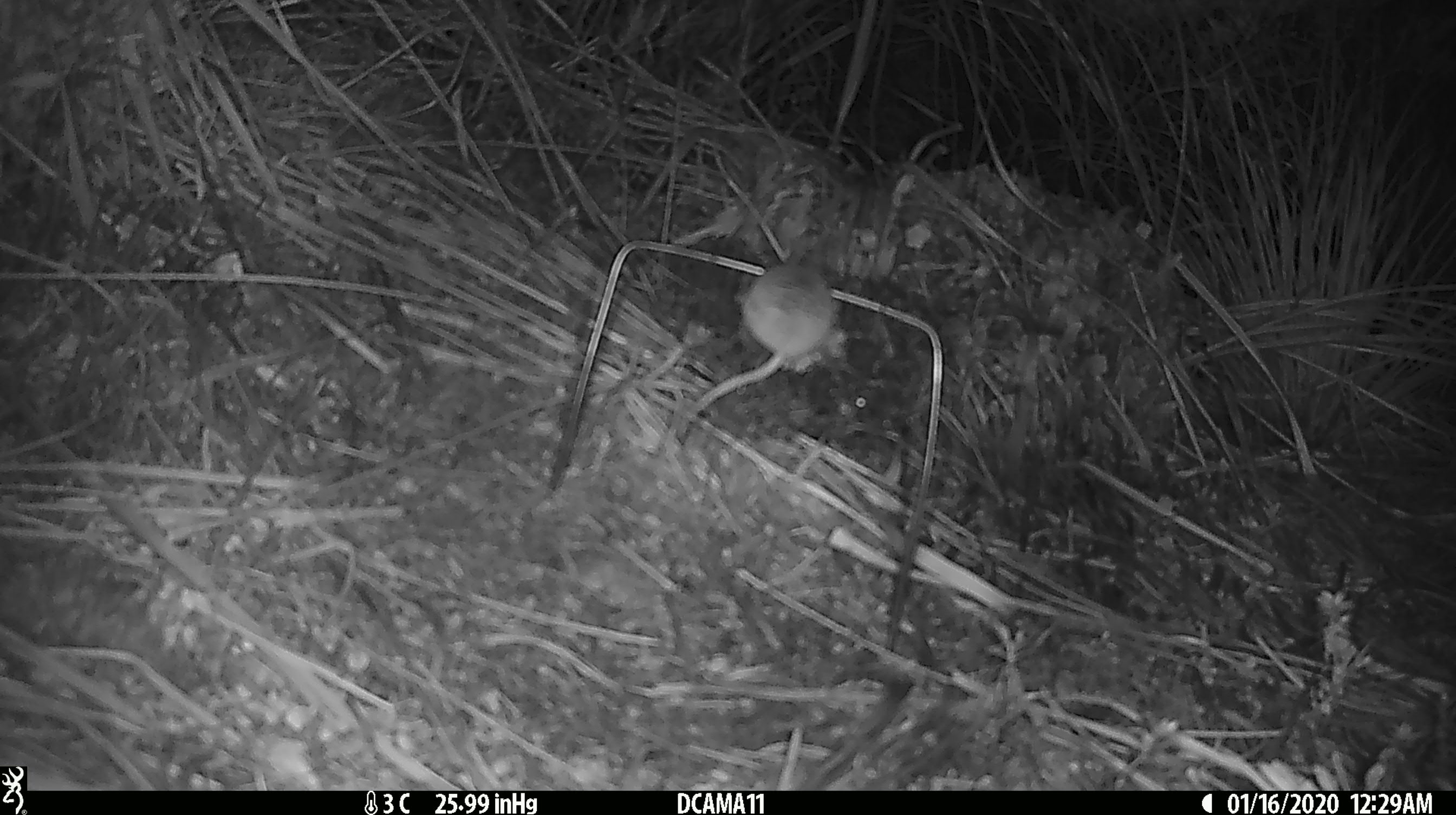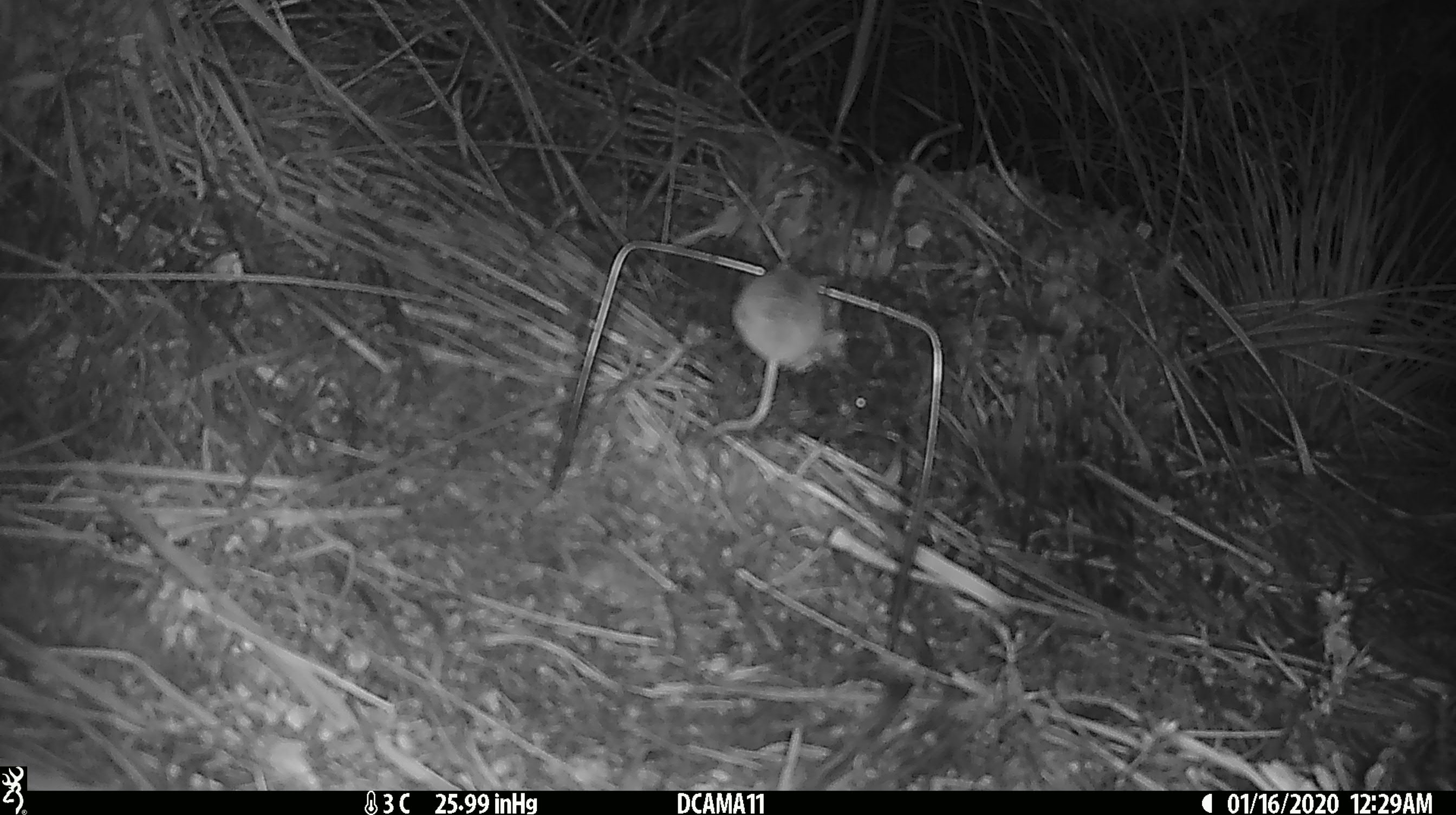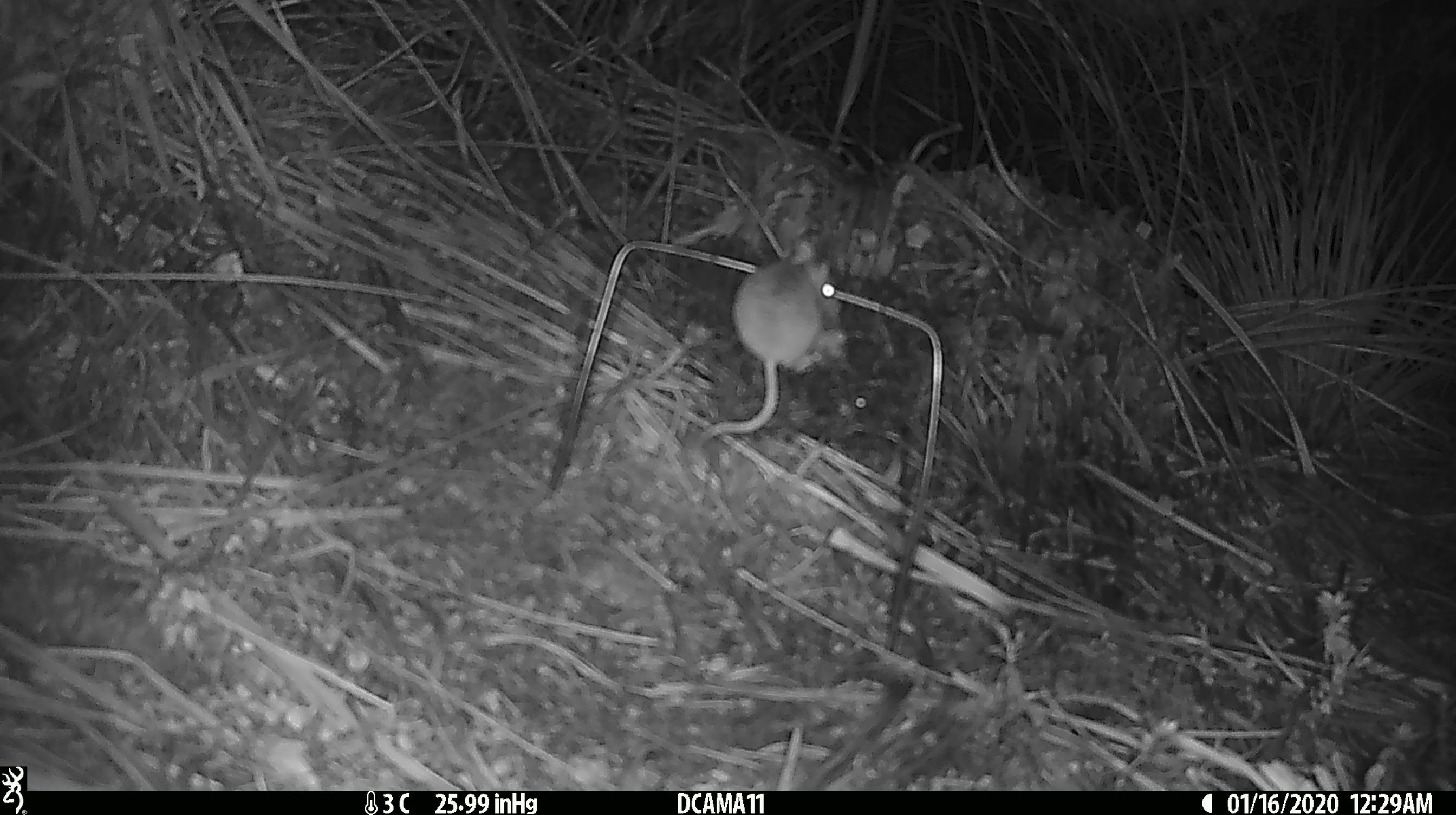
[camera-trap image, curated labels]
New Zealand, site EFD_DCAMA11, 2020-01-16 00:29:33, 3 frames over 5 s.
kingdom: Animalia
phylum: Chordata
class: Mammalia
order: Rodentia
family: Muridae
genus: Mus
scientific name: Mus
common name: mouse